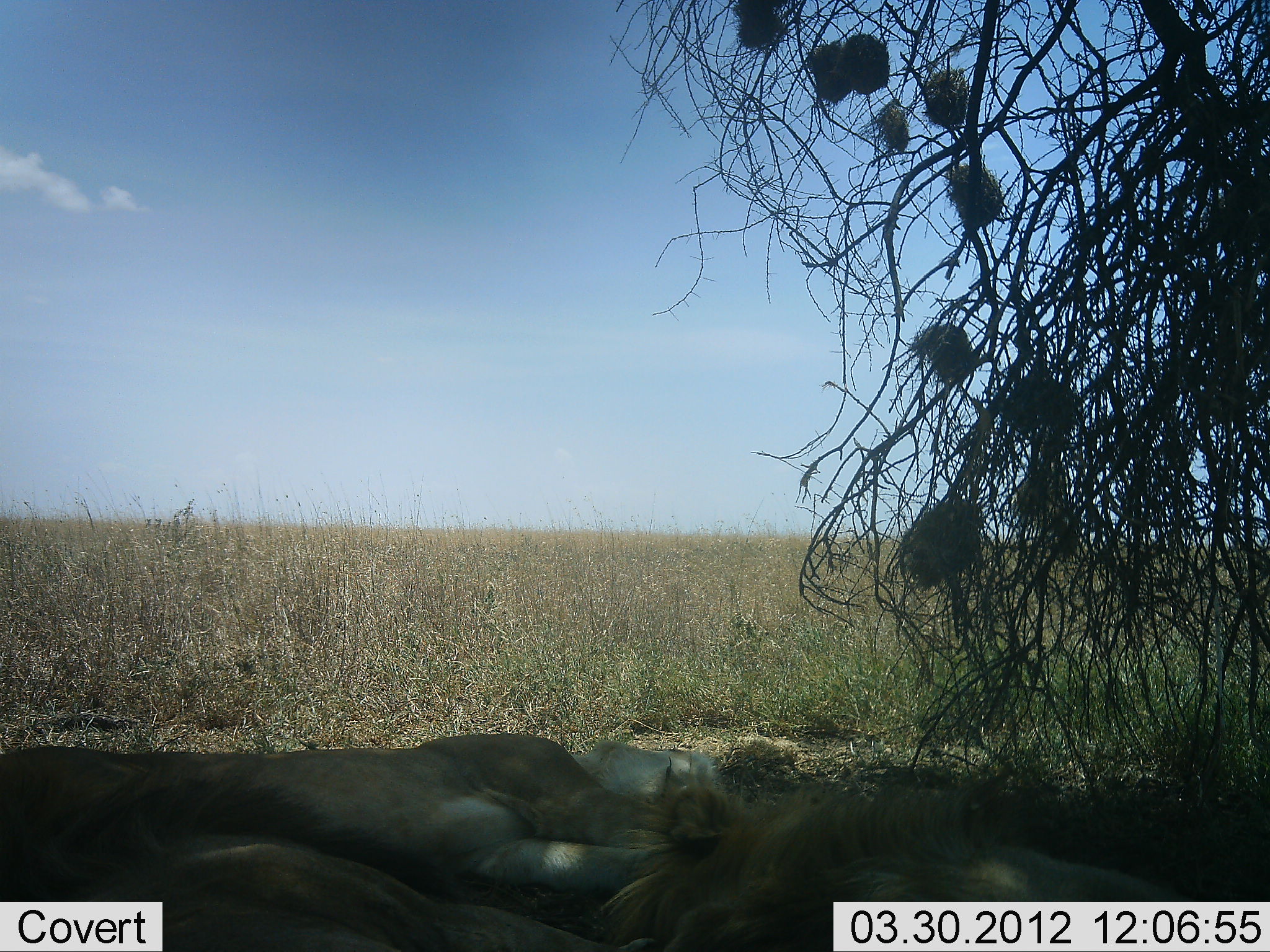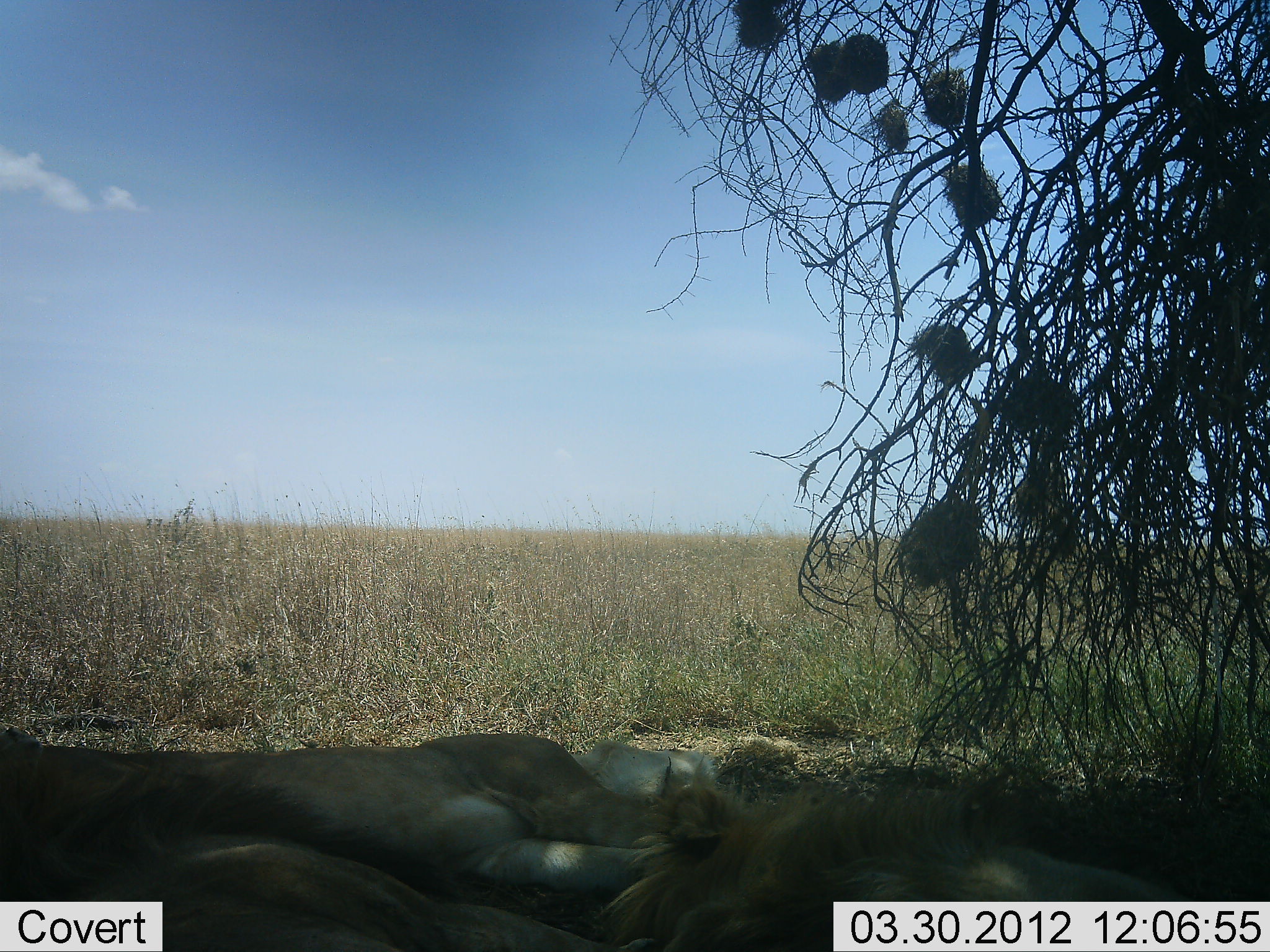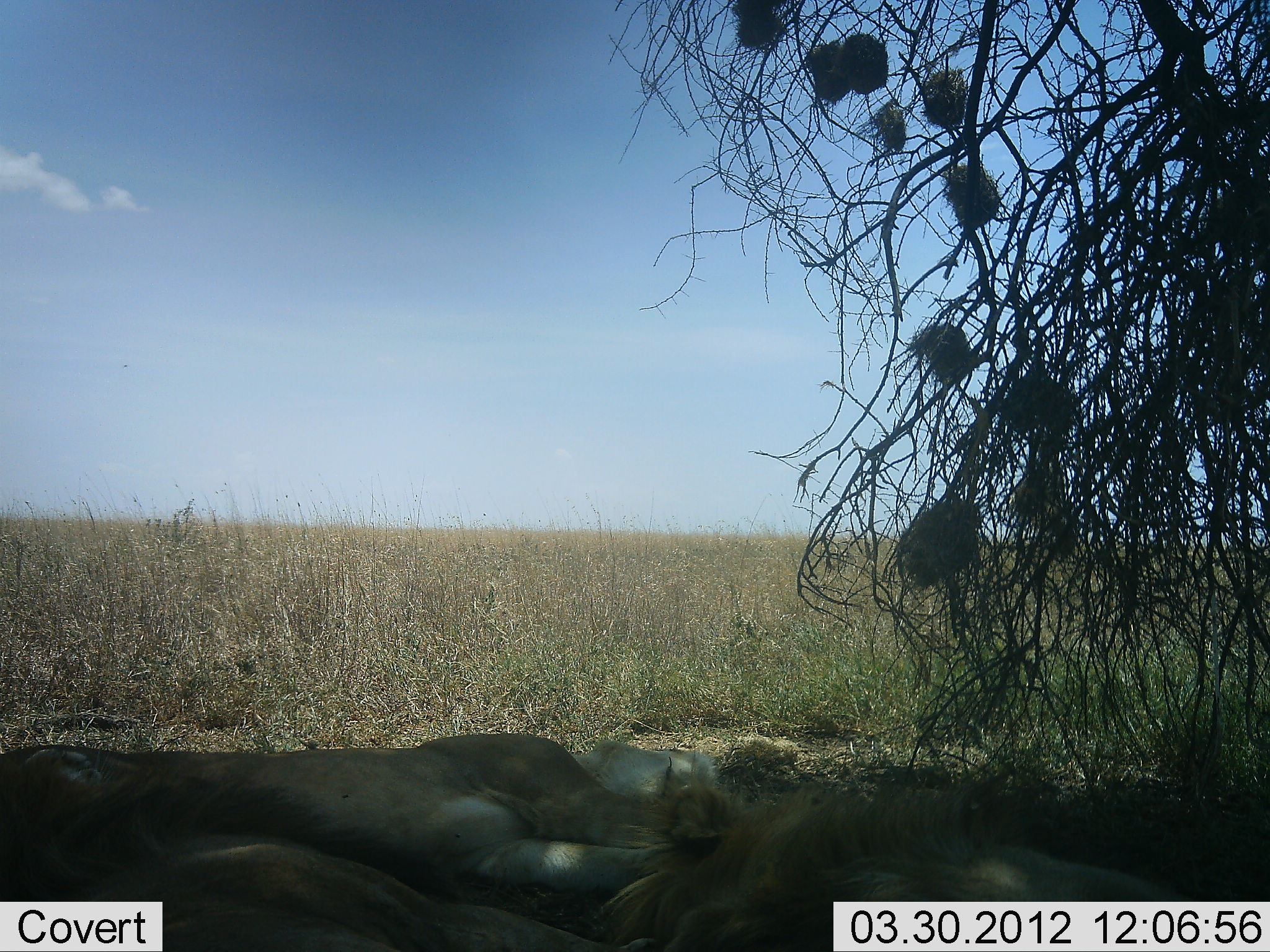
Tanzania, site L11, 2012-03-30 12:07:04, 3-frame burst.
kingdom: Animalia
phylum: Chordata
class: Mammalia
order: Carnivora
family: Felidae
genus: Panthera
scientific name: Panthera leo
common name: lion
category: lionfemale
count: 1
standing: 0%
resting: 100%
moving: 0%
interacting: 0%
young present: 0%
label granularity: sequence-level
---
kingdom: Animalia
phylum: Chordata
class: Mammalia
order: Carnivora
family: Felidae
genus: Panthera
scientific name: Panthera leo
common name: lion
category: lionmale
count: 1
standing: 0%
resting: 100%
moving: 0%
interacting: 0%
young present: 0%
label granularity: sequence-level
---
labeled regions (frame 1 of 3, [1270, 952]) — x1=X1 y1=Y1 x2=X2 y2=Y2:
animal: x1=58 y1=777 x2=1225 y2=950; x1=0 y1=736 x2=779 y2=907; x1=0 y1=734 x2=729 y2=902; x1=595 y1=772 x2=1194 y2=950; x1=82 y1=827 x2=660 y2=952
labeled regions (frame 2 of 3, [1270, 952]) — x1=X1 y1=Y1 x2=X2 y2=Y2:
animal: x1=53 y1=771 x2=1225 y2=950; x1=2 y1=712 x2=723 y2=937; x1=1 y1=723 x2=714 y2=894; x1=609 y1=766 x2=1200 y2=950; x1=45 y1=820 x2=606 y2=951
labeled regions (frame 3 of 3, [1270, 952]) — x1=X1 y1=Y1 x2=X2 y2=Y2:
animal: x1=60 y1=782 x2=1251 y2=950; x1=0 y1=729 x2=726 y2=930; x1=600 y1=745 x2=1182 y2=950; x1=0 y1=732 x2=717 y2=897; x1=62 y1=829 x2=664 y2=950